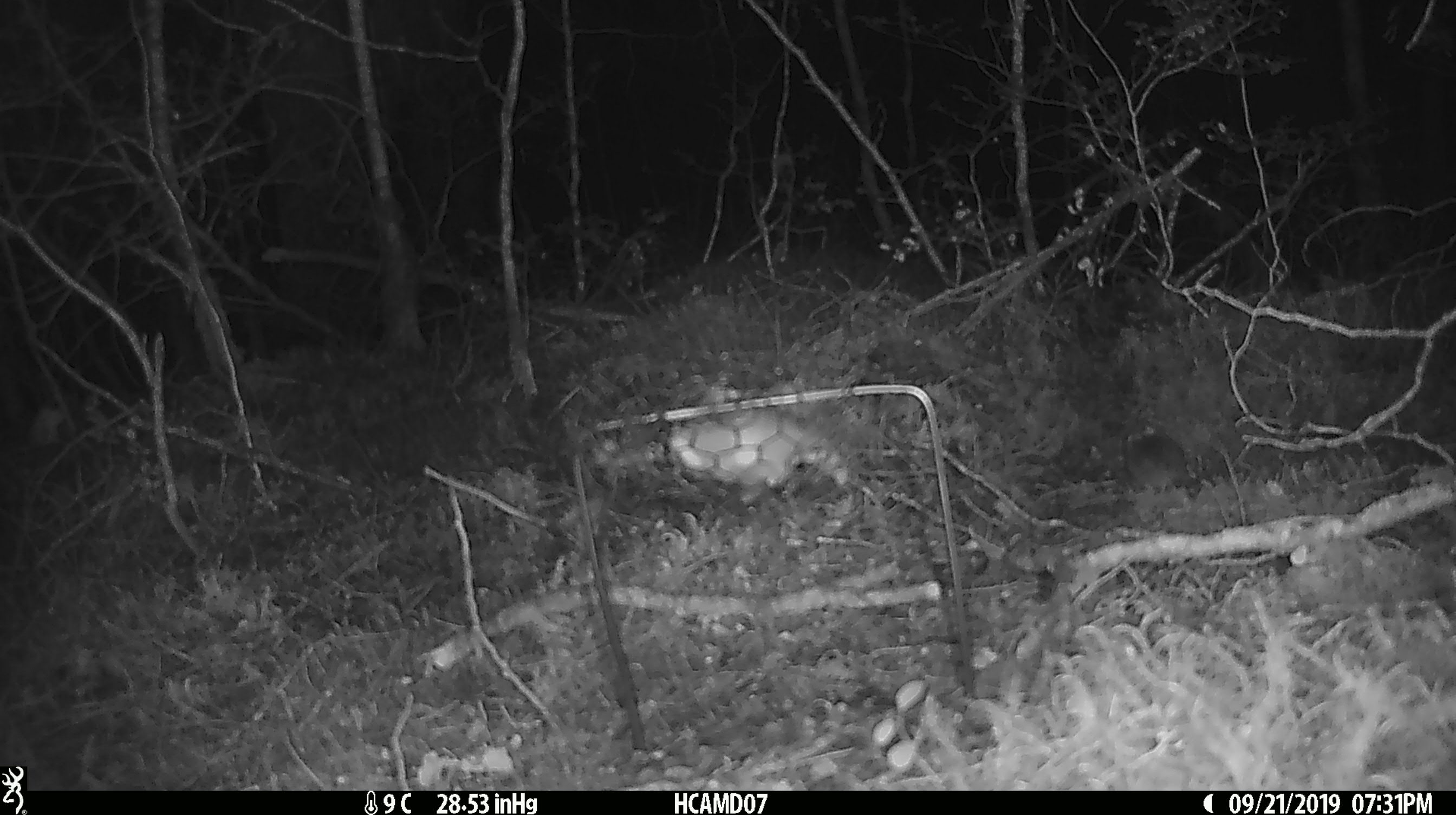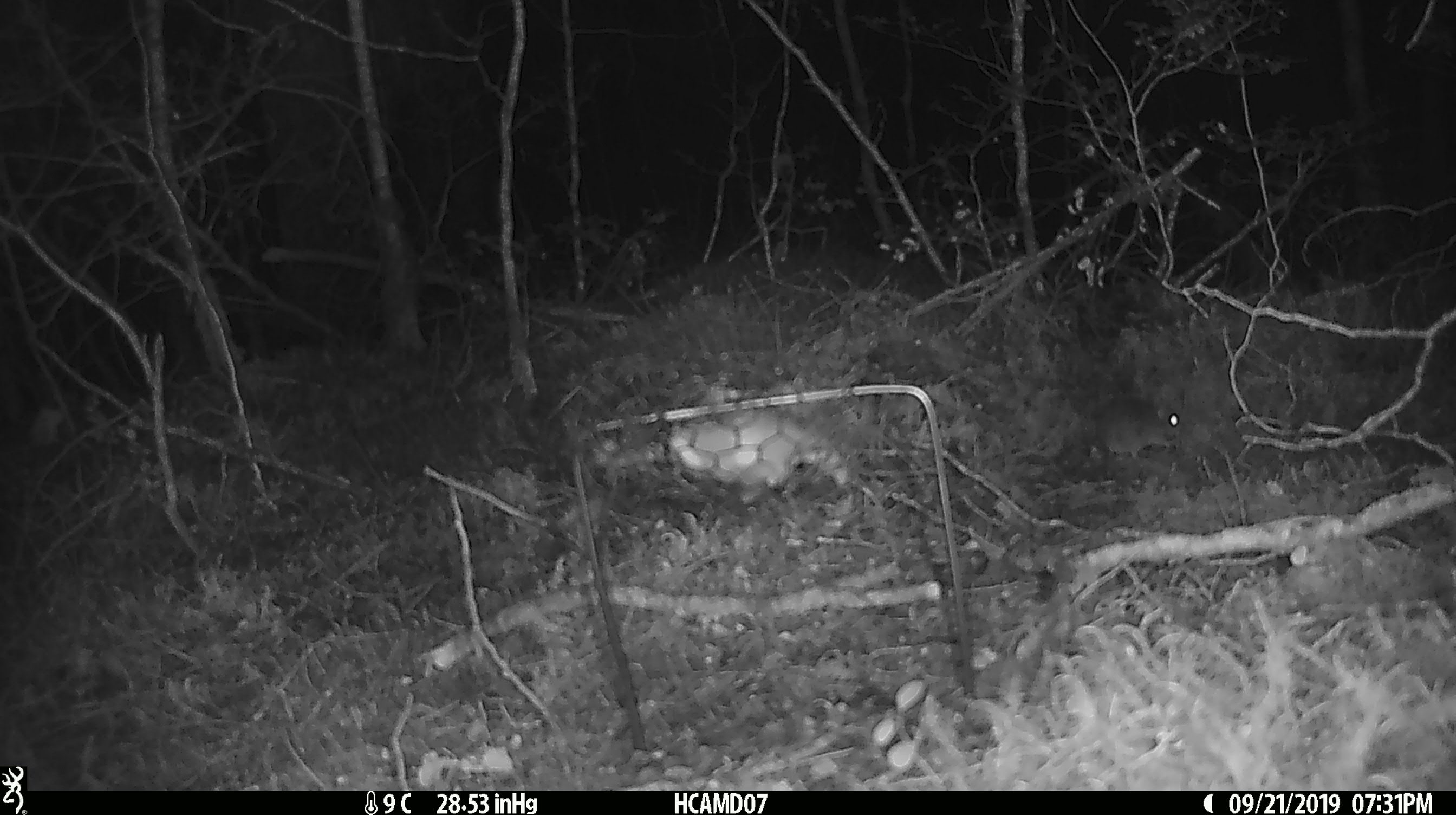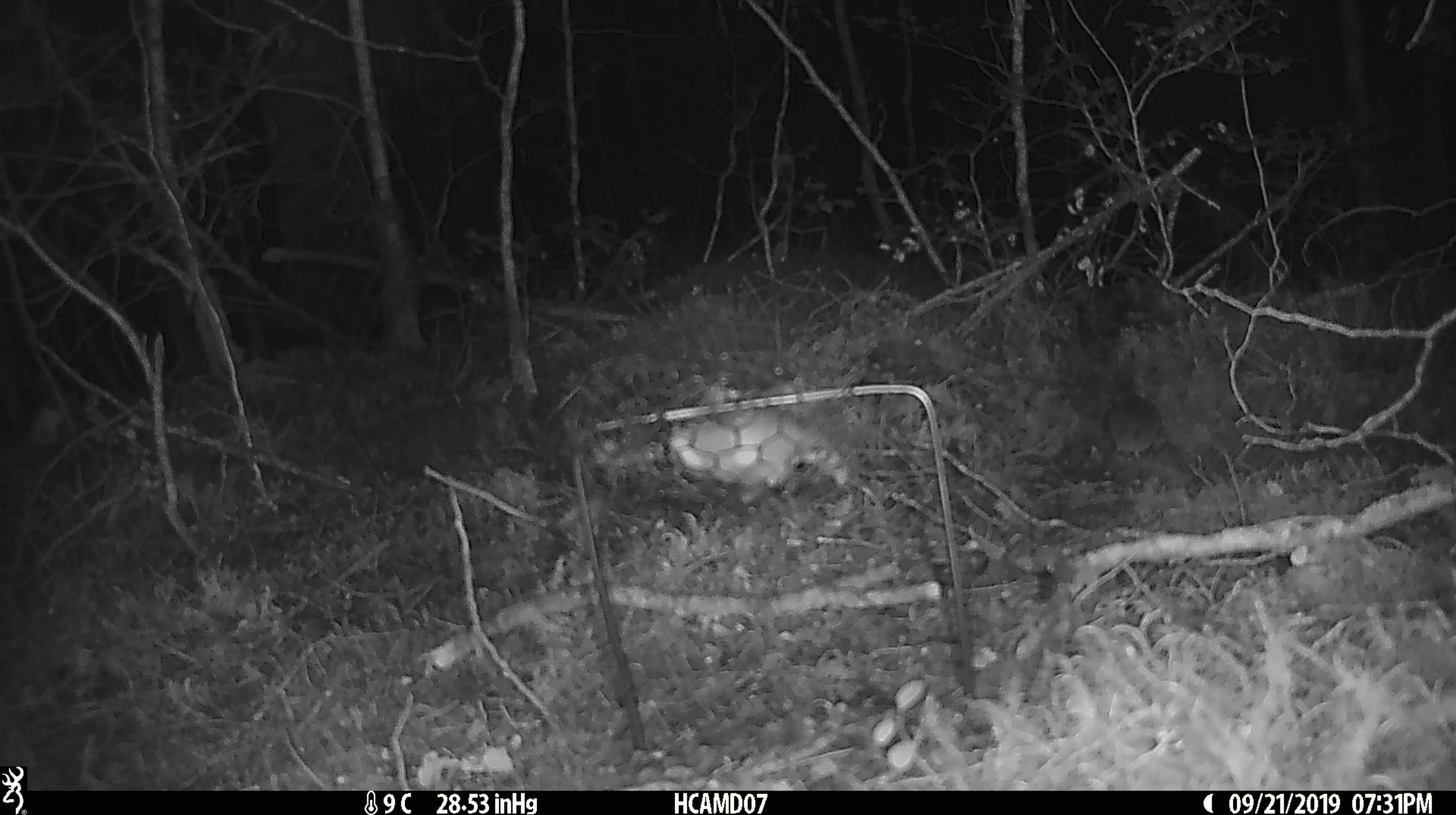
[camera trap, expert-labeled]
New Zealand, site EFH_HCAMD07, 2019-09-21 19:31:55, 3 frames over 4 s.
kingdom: Animalia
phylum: Chordata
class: Mammalia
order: Rodentia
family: Muridae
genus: Mus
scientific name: Mus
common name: mouse